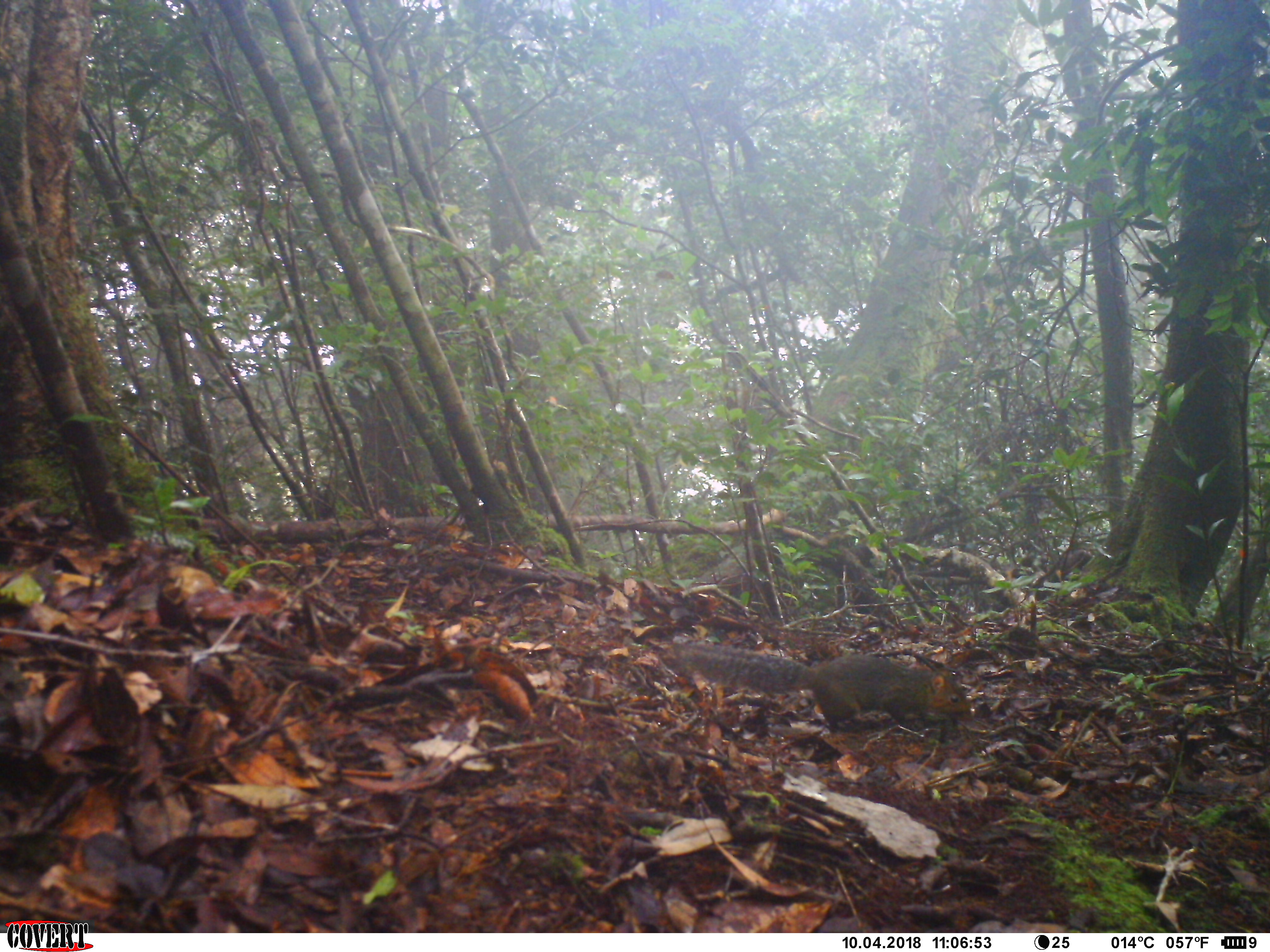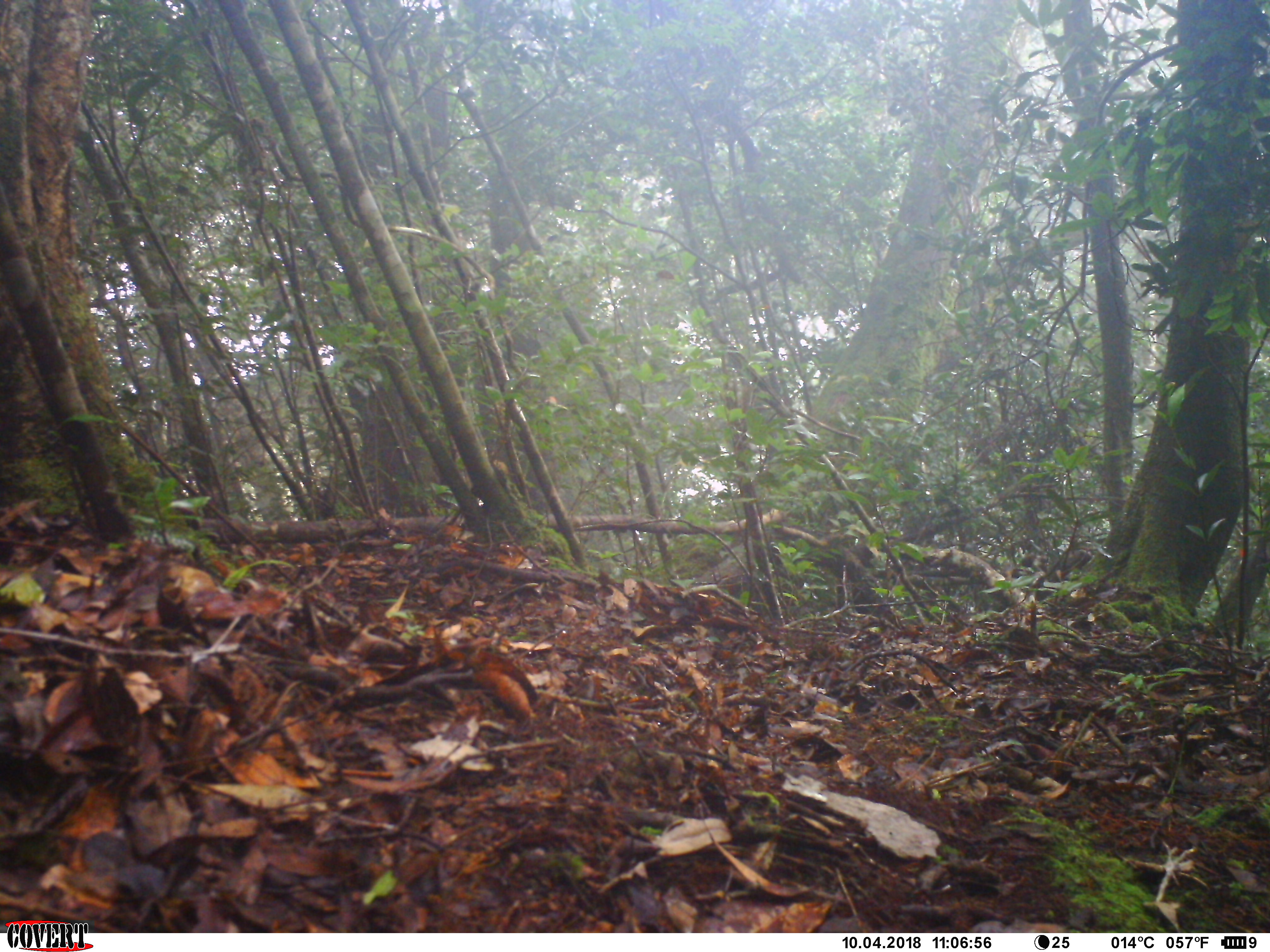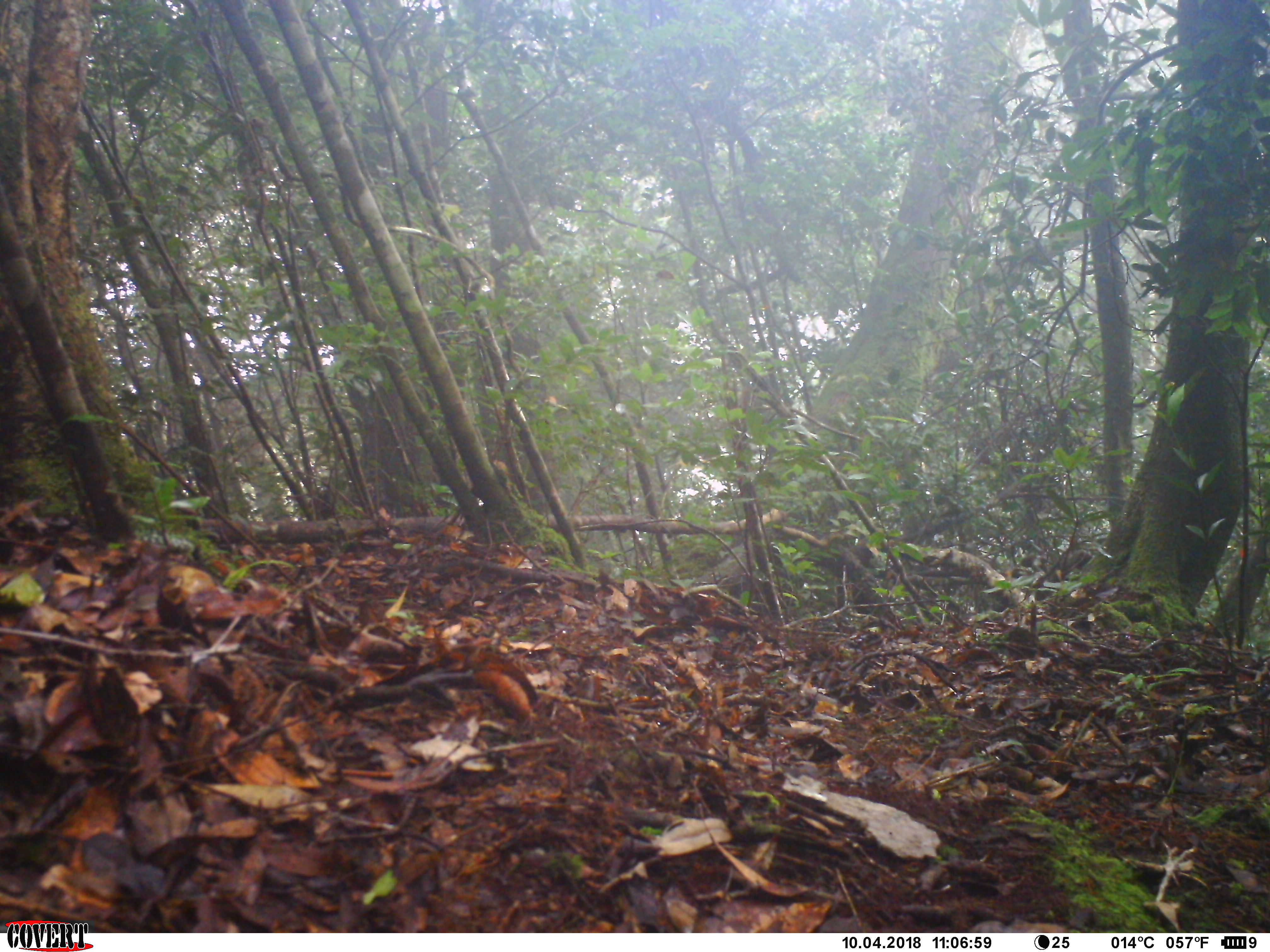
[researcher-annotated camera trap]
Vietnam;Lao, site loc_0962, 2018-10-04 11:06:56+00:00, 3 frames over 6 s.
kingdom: Animalia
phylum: Chordata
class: Mammalia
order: Rodentia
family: Sciuridae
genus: Dremomys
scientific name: Dremomys rufigenis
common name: red-cheeked squirrel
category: red cheeked squirrel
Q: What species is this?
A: Red cheeked squirrel (red-cheeked squirrel) (Dremomys rufigenis).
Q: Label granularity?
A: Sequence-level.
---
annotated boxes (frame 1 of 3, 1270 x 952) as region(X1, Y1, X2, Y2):
red cheeked squirrel: region(670, 638, 973, 735)